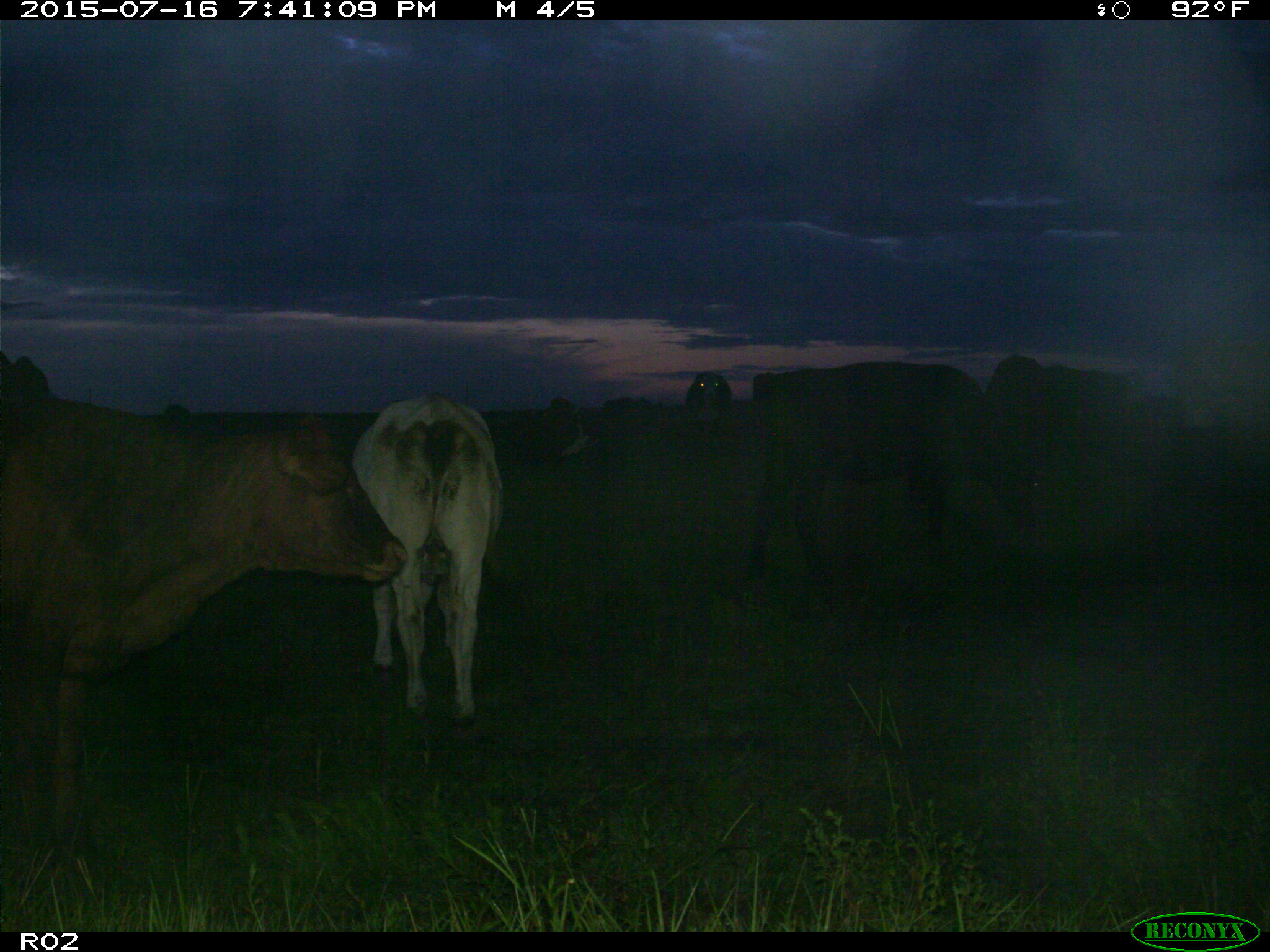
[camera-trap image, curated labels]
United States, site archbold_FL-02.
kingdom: Animalia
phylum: Chordata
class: Mammalia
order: Artiodactyla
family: Bovidae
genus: Bos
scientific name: Bos taurus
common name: domestic cow